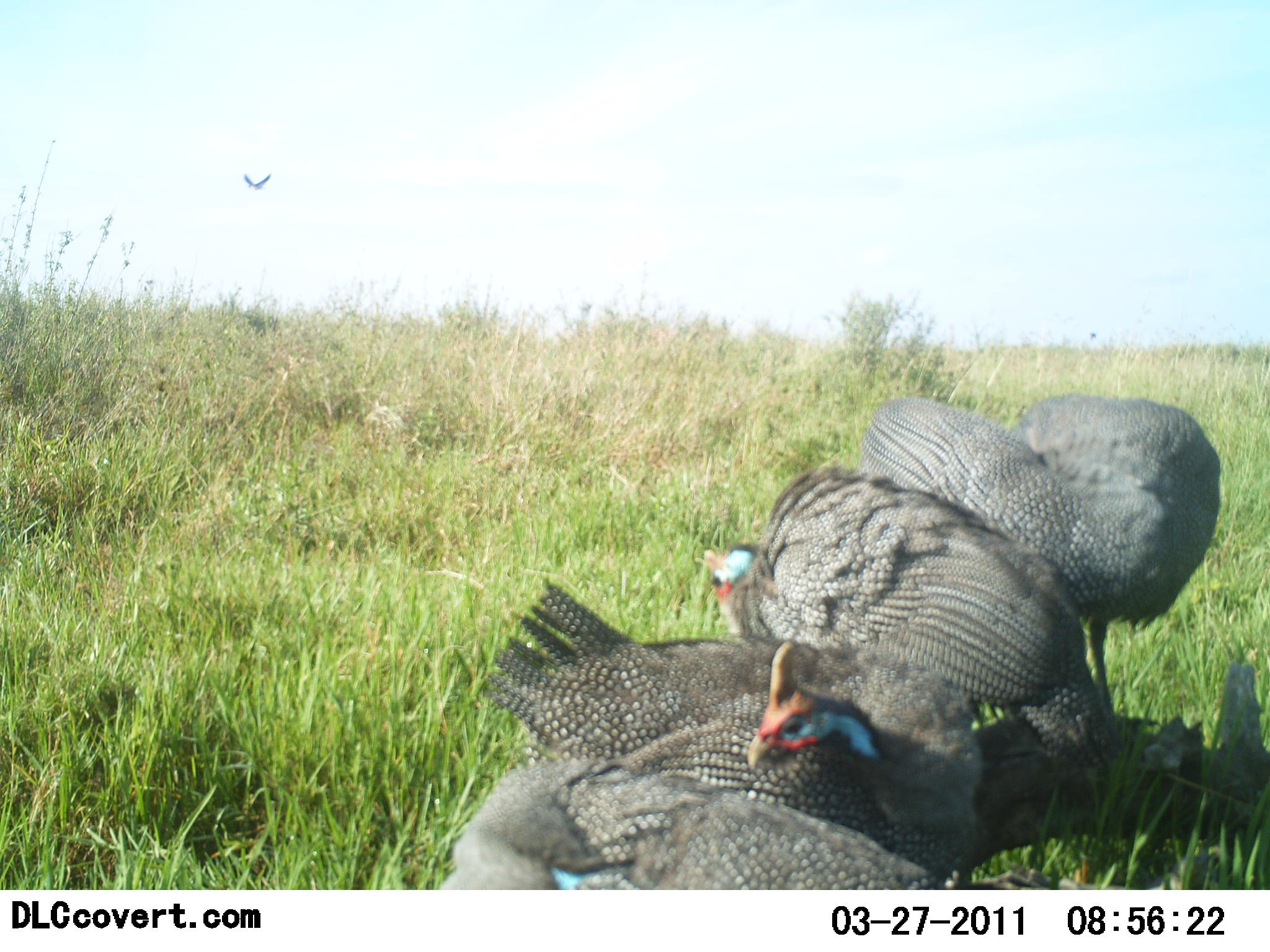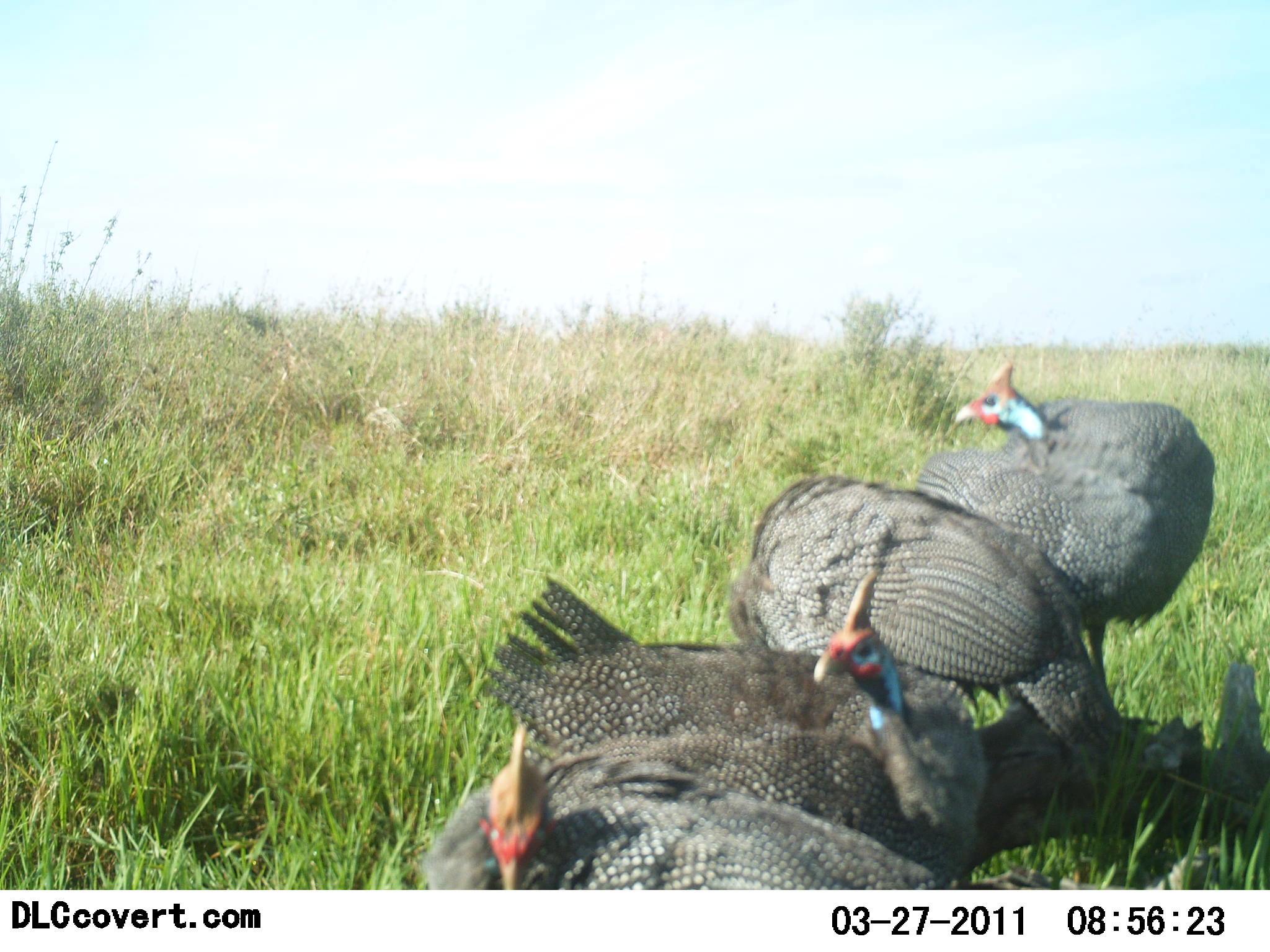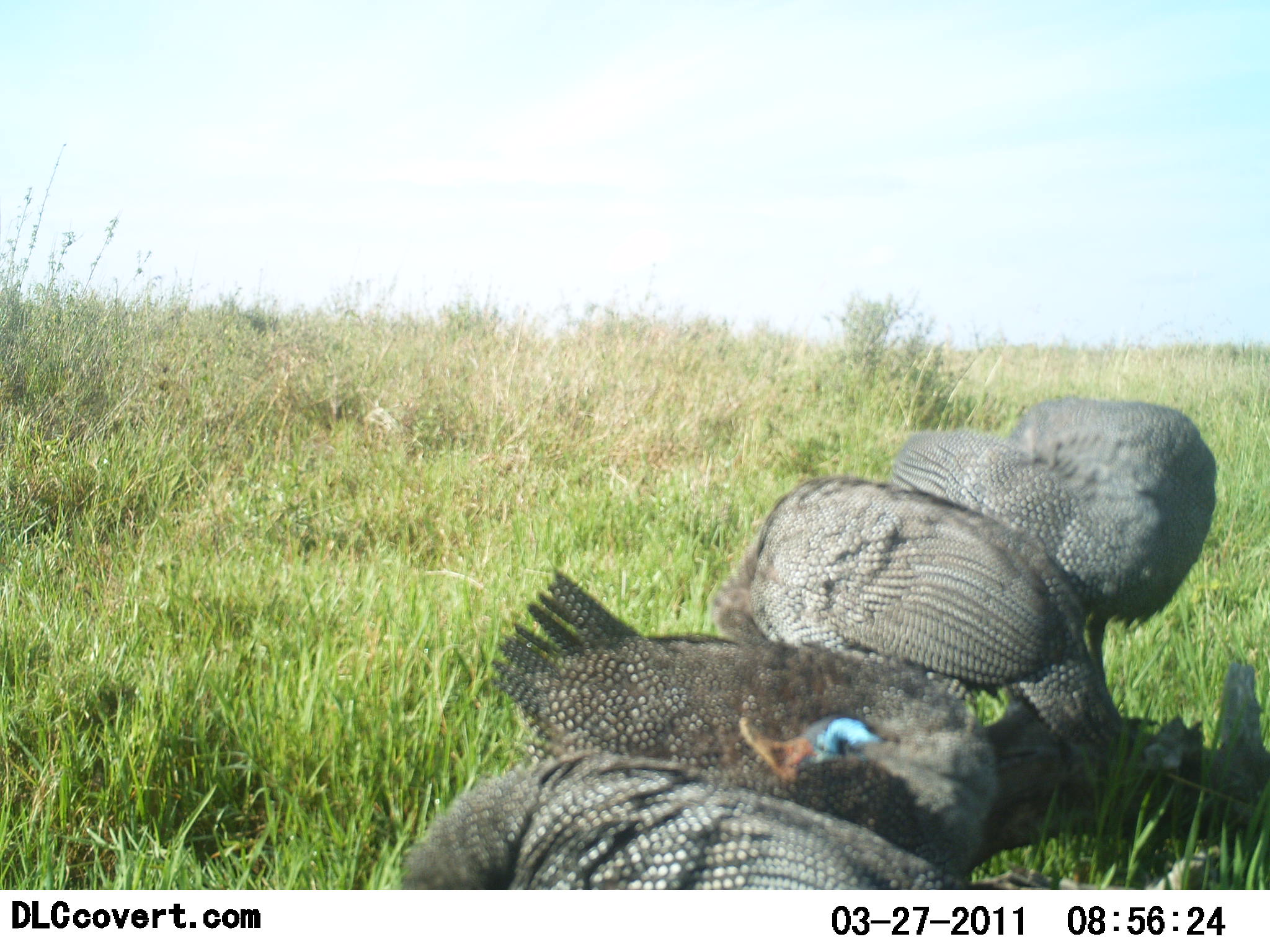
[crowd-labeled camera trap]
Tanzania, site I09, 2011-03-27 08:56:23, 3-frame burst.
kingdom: Animalia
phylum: Chordata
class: Aves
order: Galliformes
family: Numididae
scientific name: Numididae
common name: guinea fowl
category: guineafowl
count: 4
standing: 65%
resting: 12%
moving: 24%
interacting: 18%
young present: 0%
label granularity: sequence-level